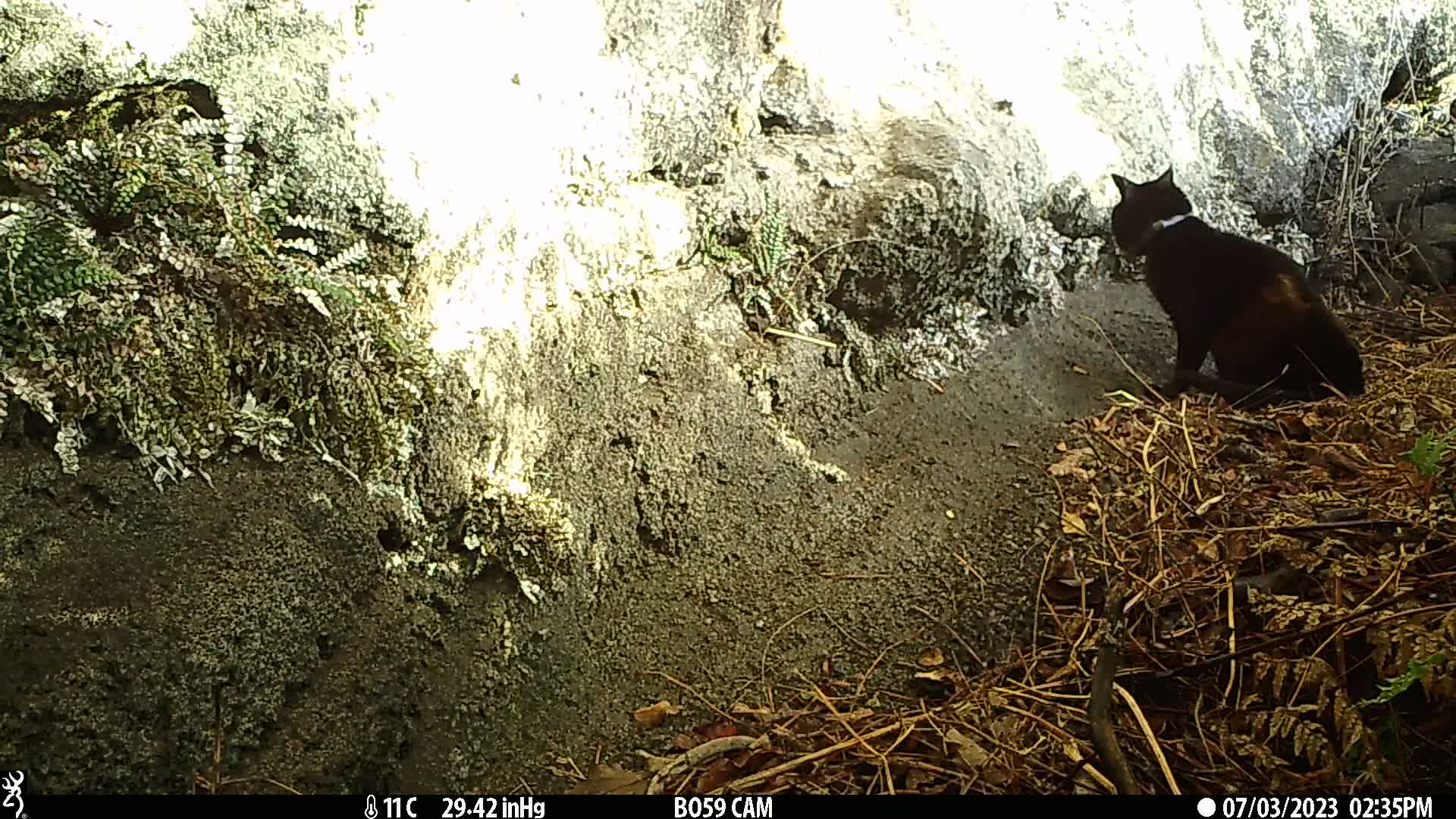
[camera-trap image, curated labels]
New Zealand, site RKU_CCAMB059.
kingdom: Animalia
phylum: Chordata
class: Mammalia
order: Carnivora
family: Felidae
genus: Felis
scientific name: Felis catus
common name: domestic cat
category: cat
Cat (domestic cat) (Felis catus).